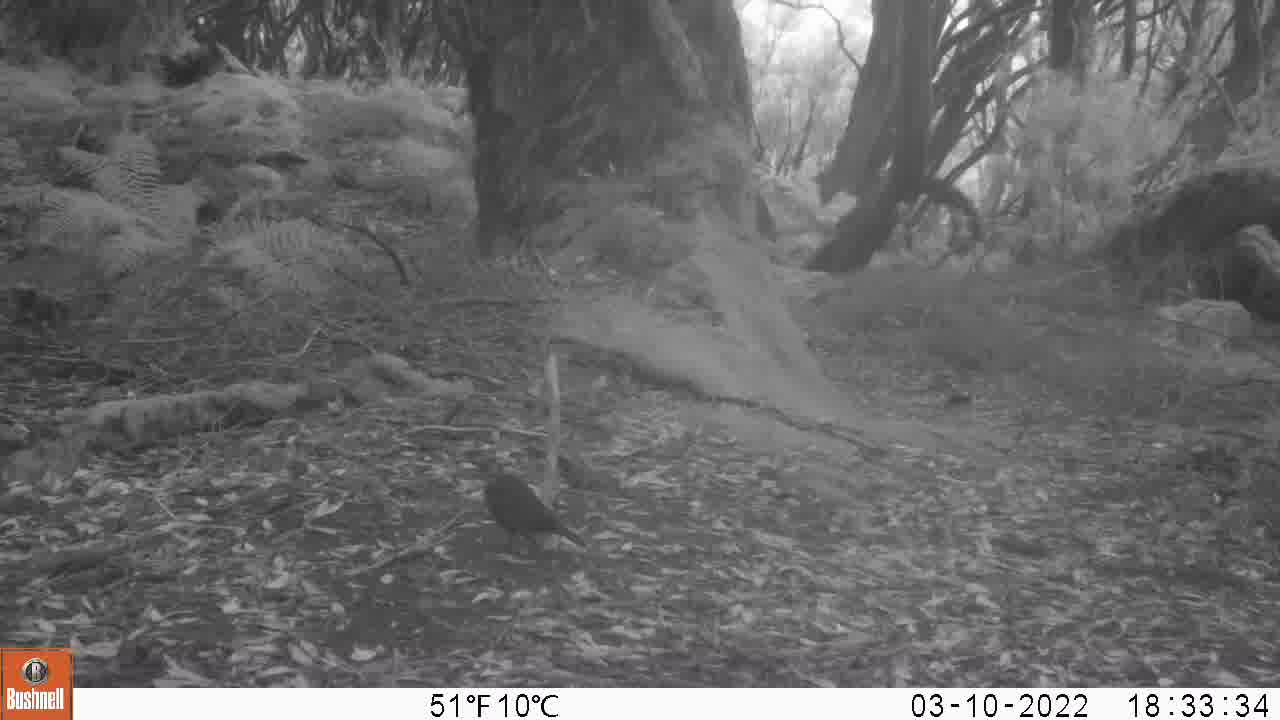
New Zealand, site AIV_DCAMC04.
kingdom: Animalia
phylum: Chordata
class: Aves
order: Passeriformes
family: Turdidae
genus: Turdus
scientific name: Turdus merula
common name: eurasian blackbird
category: blackbird